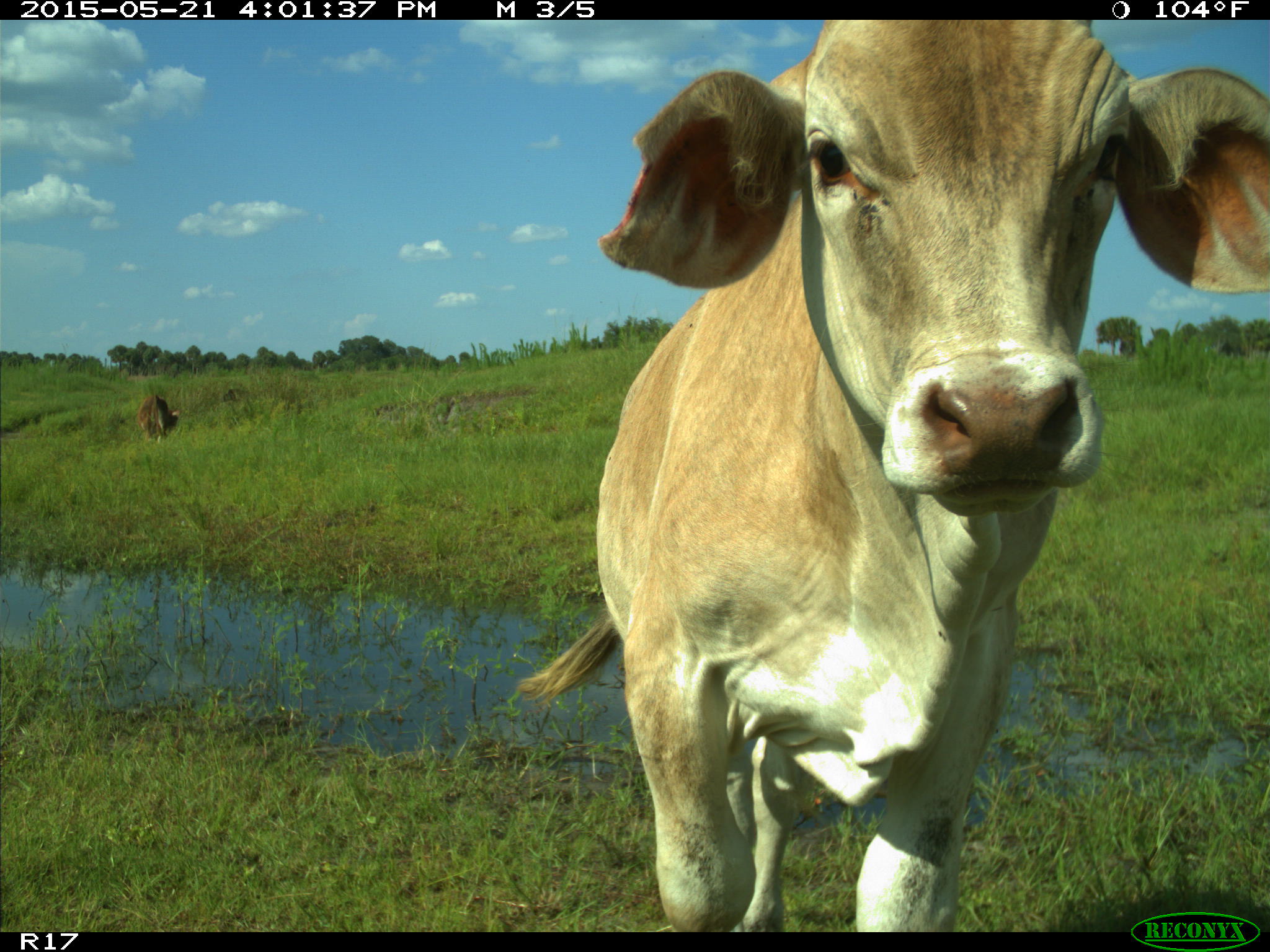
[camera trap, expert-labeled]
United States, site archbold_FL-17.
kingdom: Animalia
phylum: Chordata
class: Mammalia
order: Artiodactyla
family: Bovidae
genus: Bos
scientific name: Bos taurus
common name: domestic cow